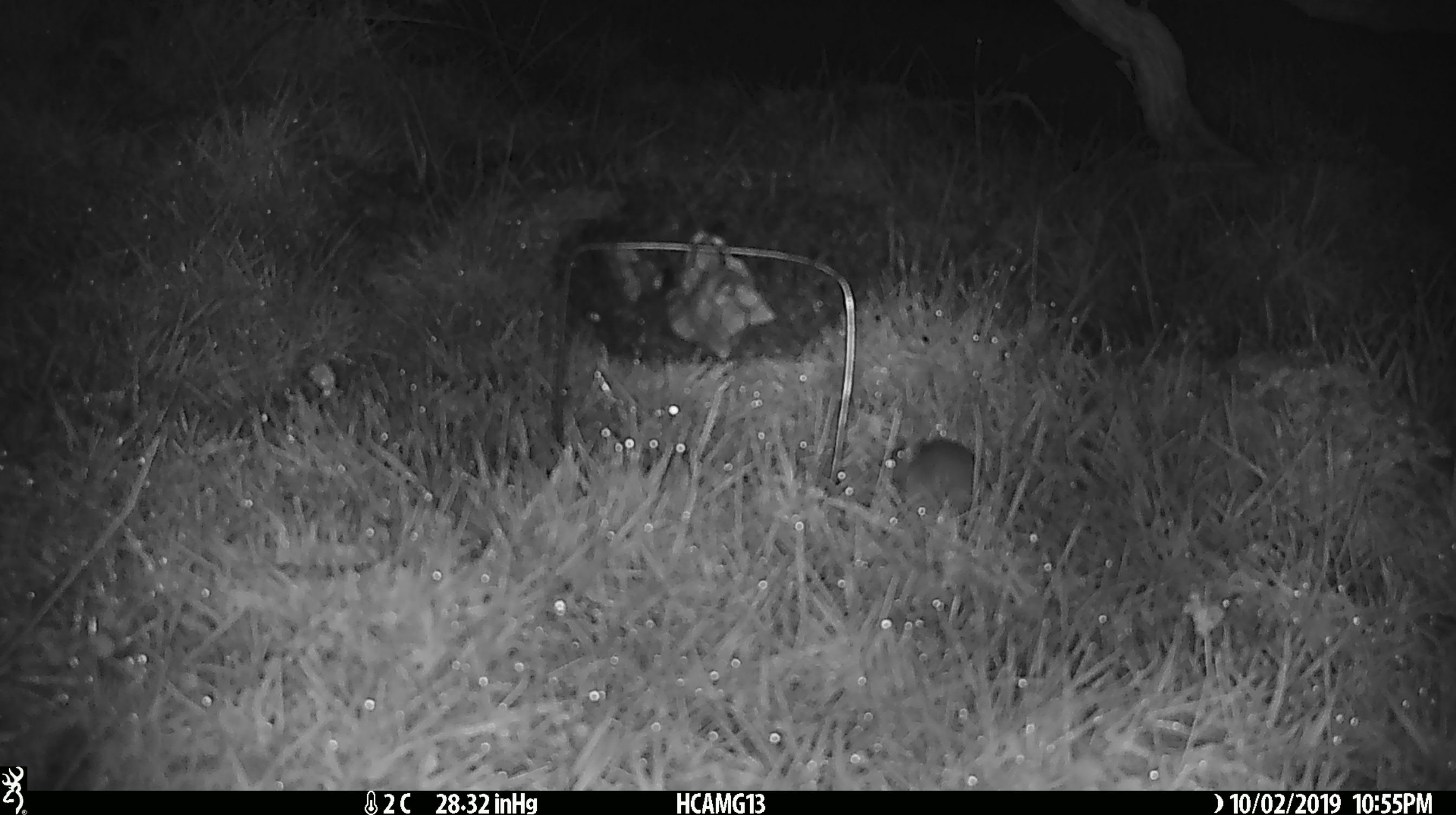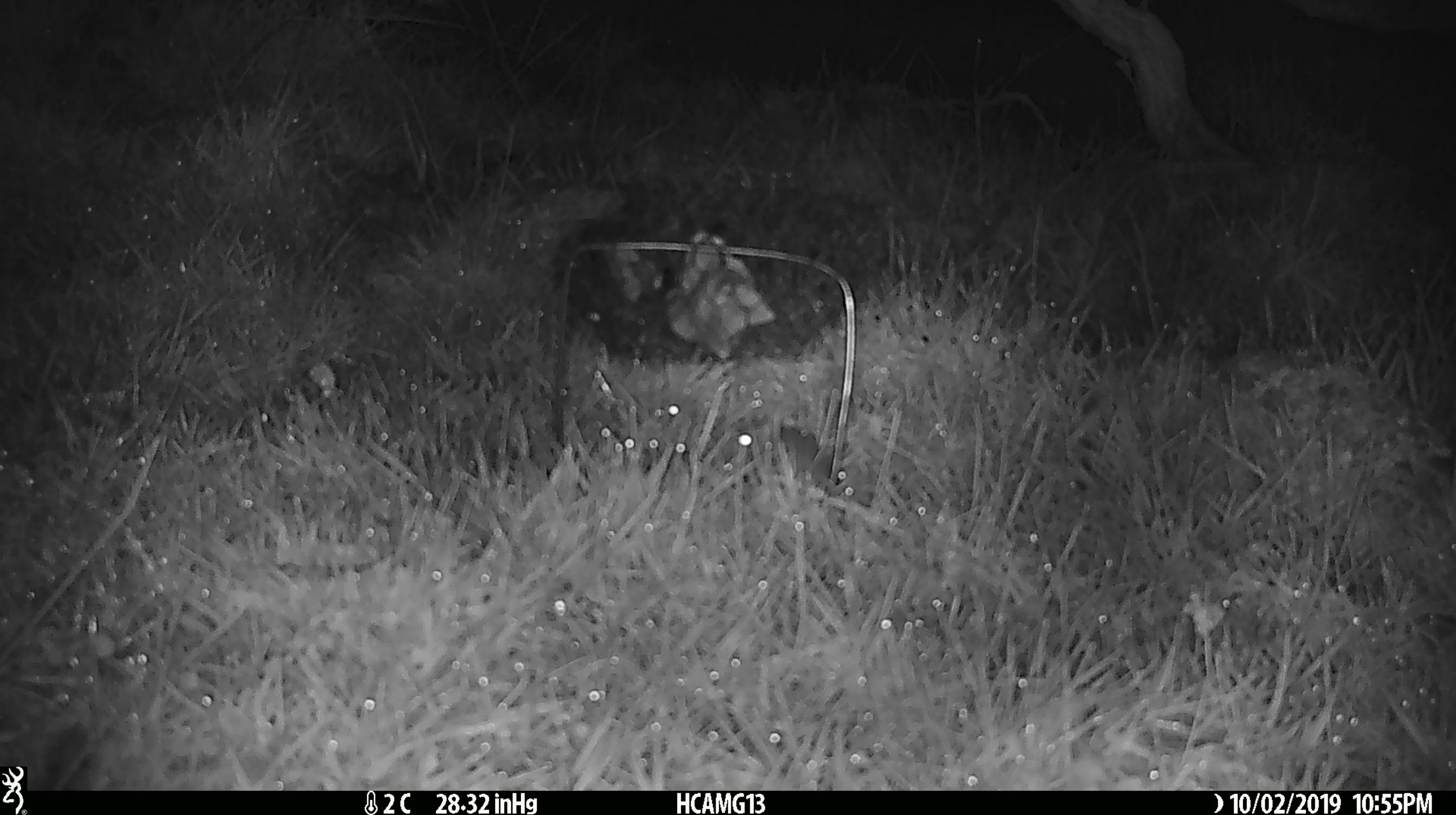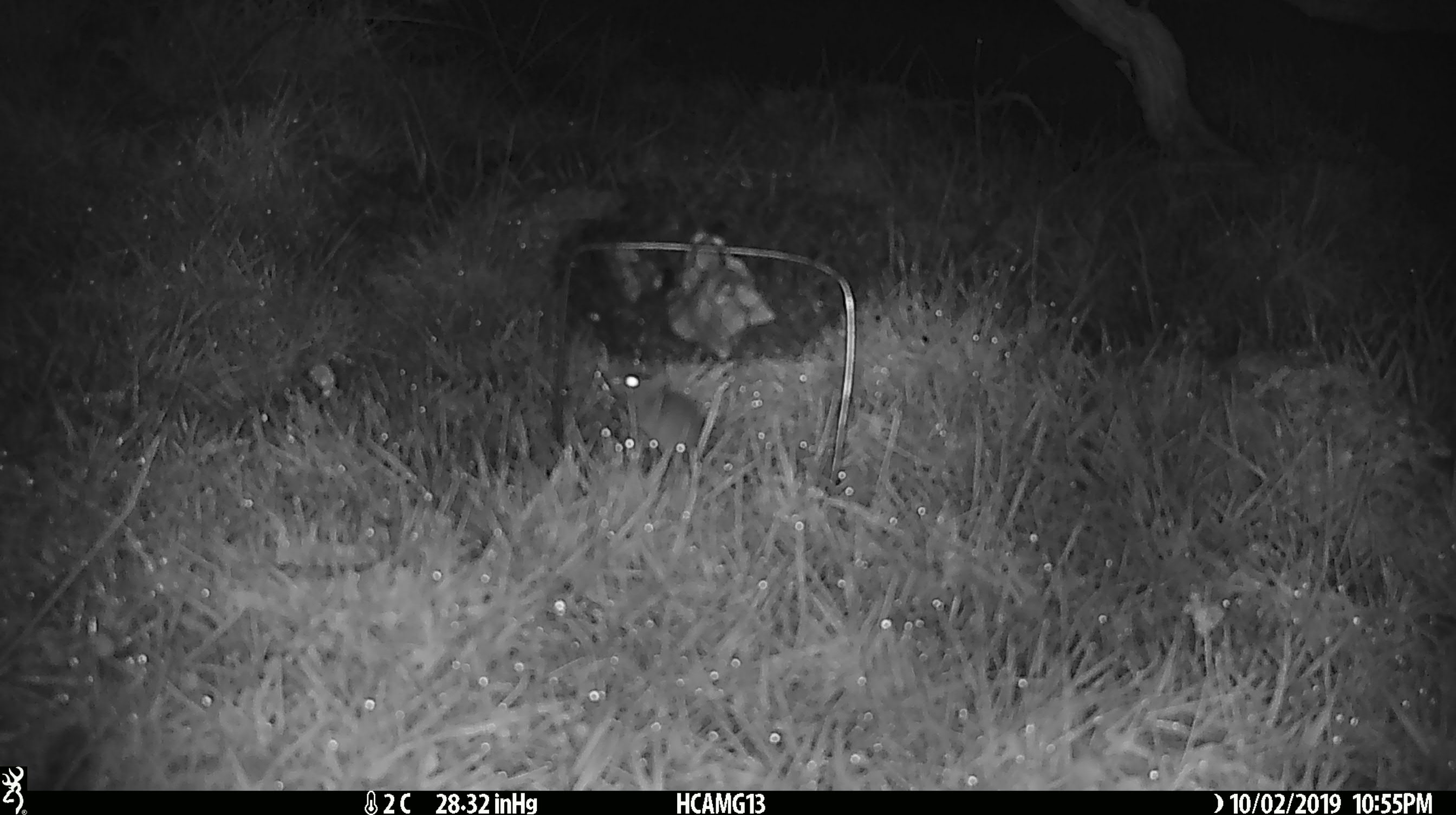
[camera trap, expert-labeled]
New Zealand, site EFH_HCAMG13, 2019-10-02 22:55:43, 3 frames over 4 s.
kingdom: Animalia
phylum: Chordata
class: Mammalia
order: Rodentia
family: Muridae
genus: Mus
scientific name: Mus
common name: mouse